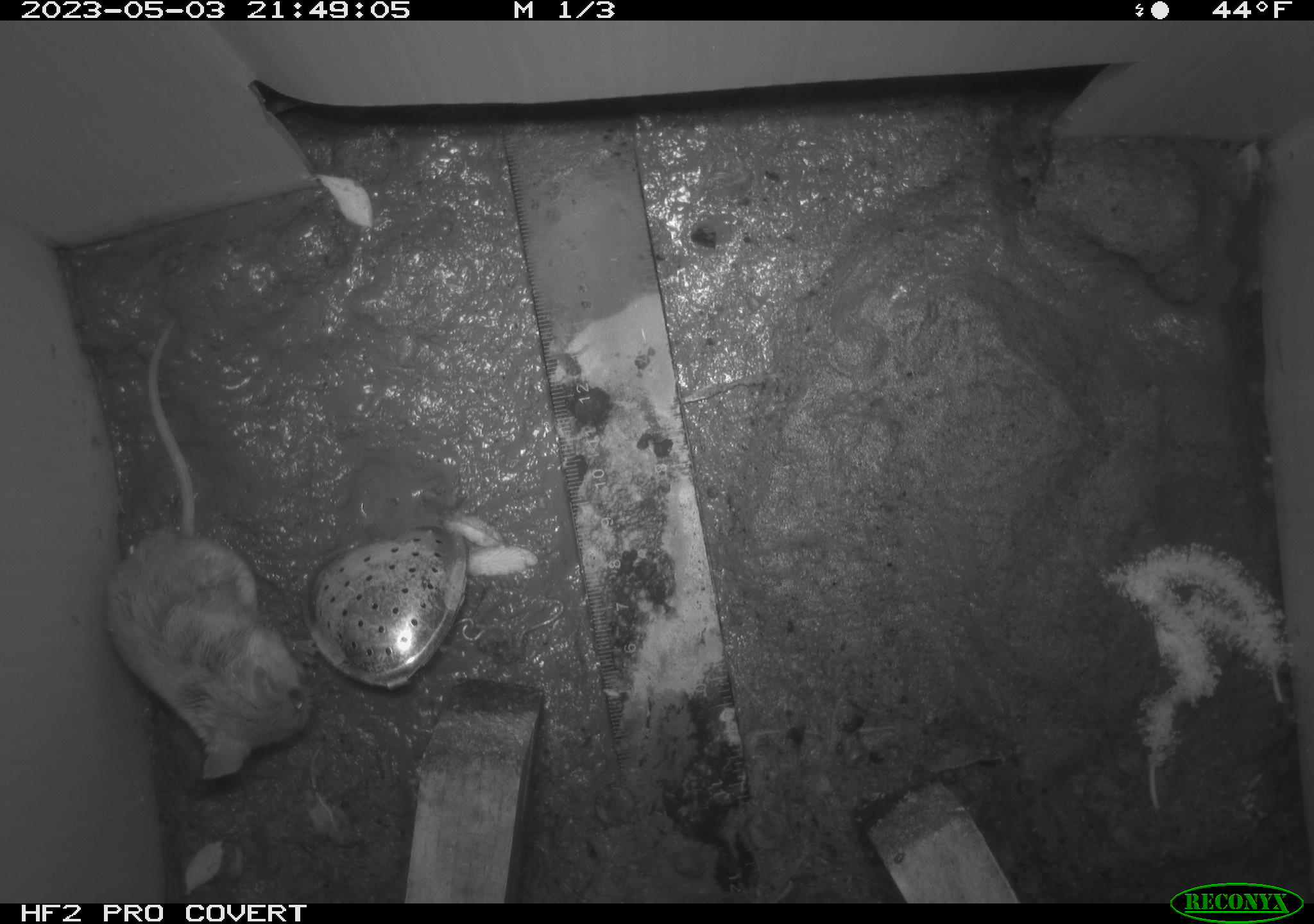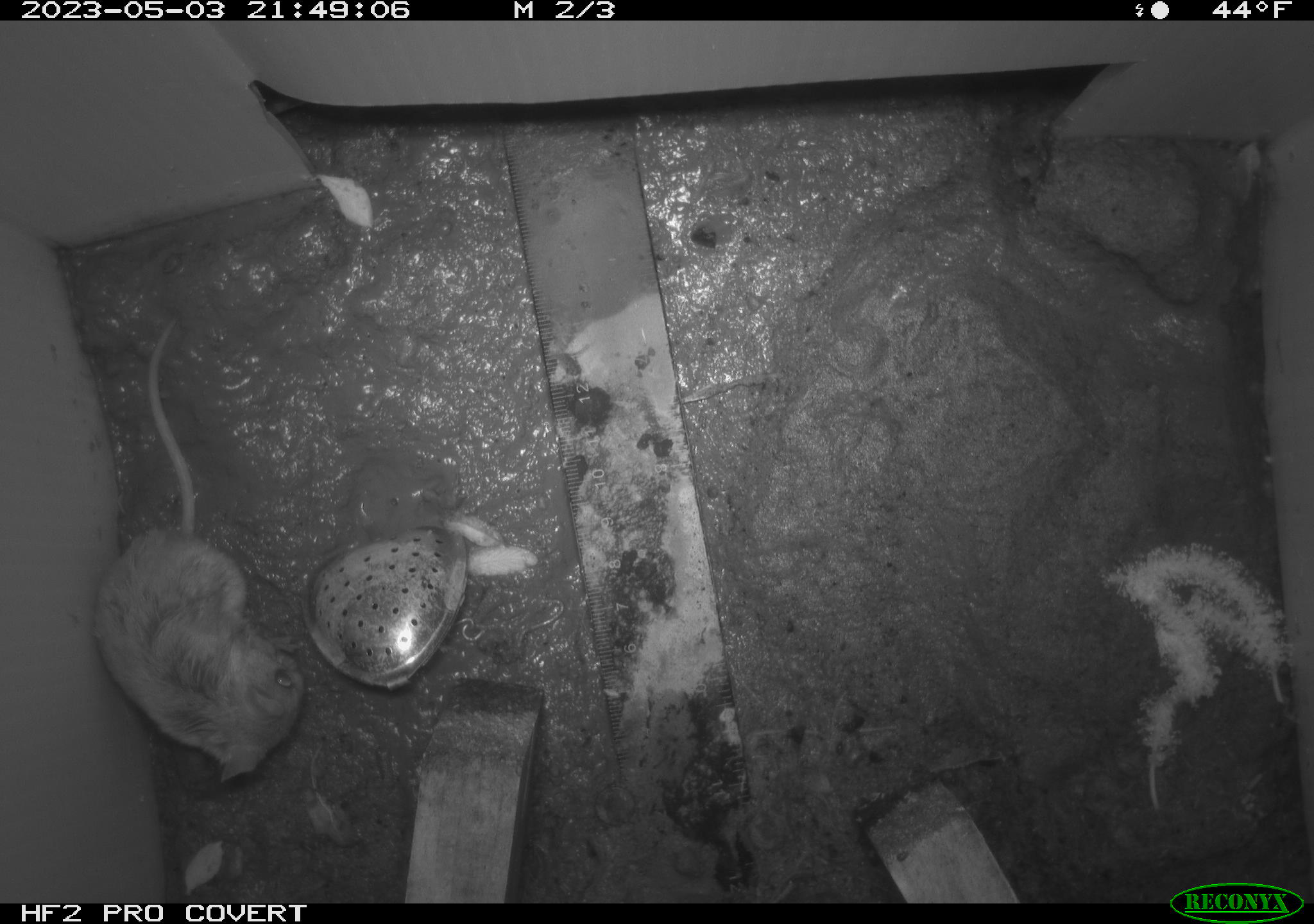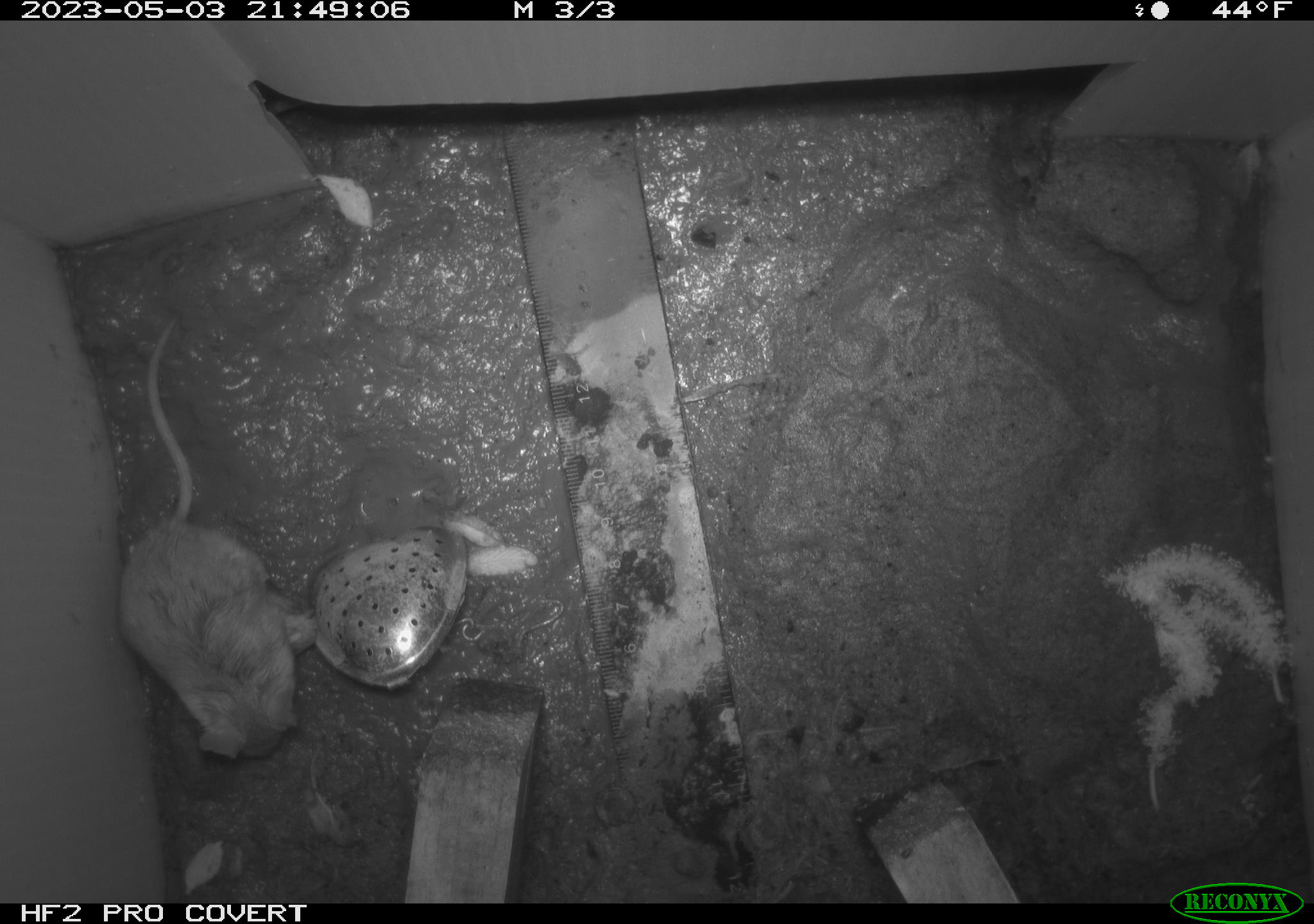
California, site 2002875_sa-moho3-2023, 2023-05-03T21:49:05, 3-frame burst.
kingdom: Animalia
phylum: Chordata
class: Mammalia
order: Rodentia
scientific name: Rodentia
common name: mouse species